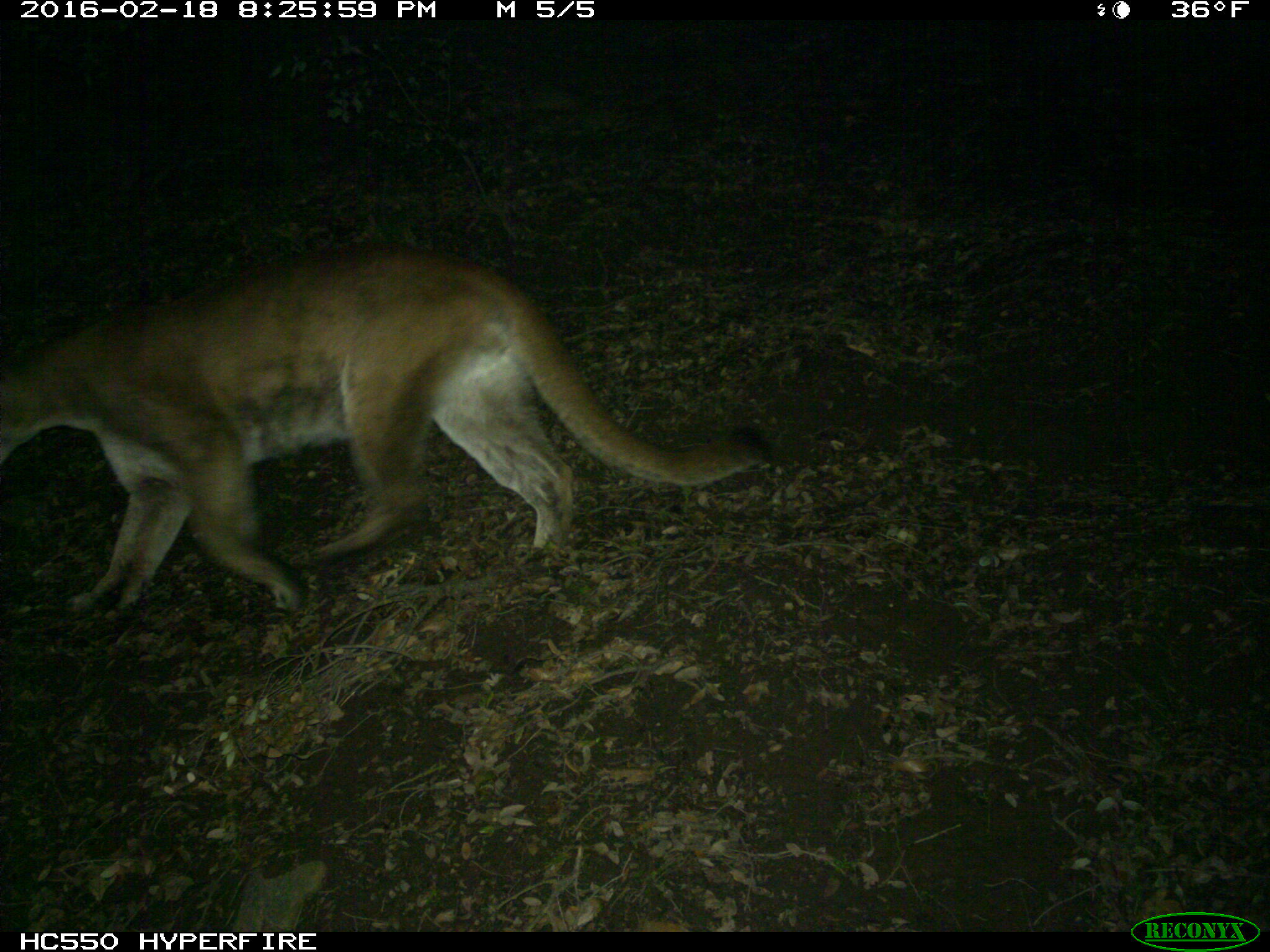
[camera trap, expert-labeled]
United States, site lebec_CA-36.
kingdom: Animalia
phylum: Chordata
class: Mammalia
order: Carnivora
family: Felidae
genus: Puma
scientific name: Puma concolor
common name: mountain lion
Puma concolor (mountain lion).